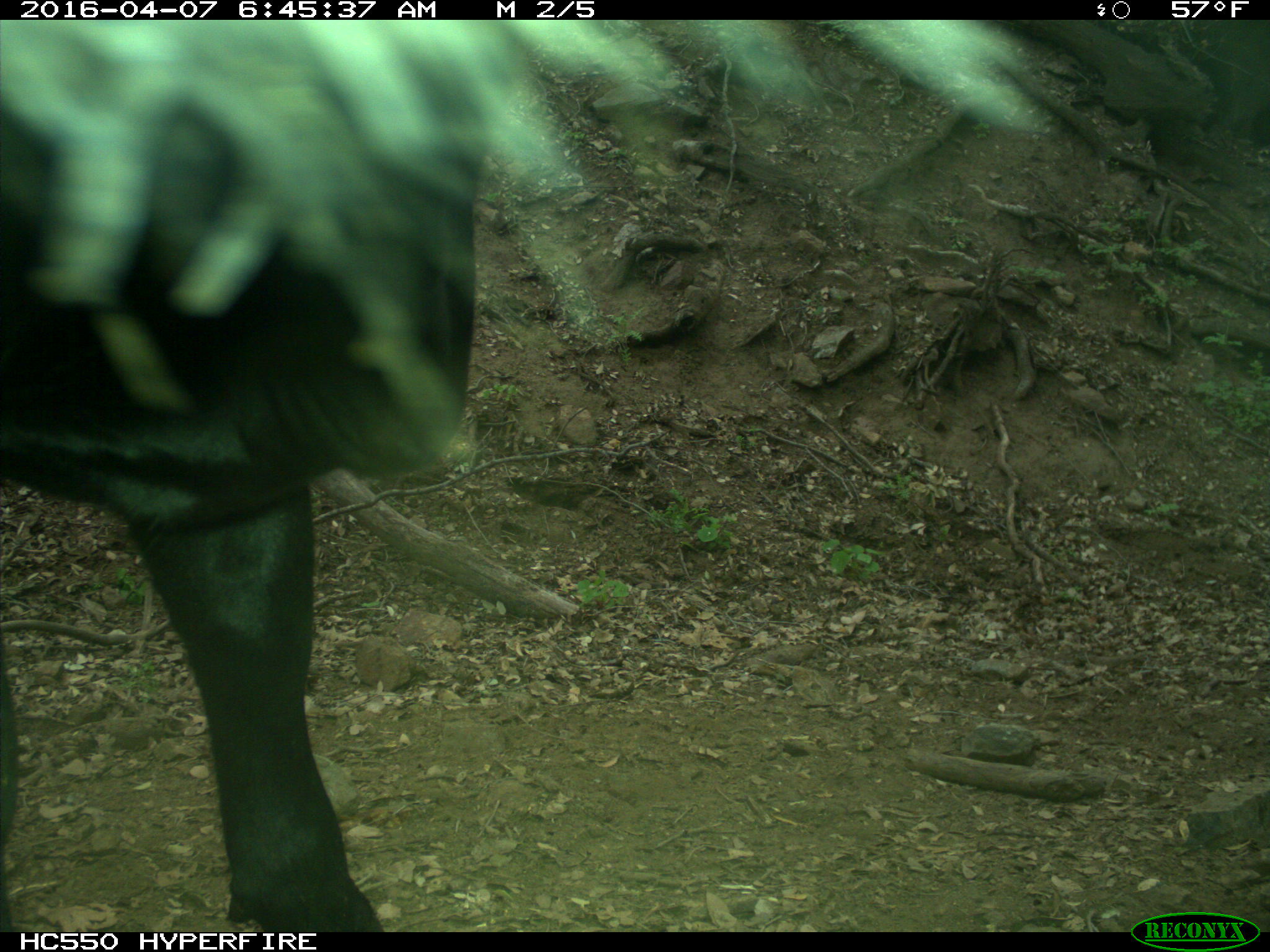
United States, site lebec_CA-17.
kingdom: Animalia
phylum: Chordata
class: Mammalia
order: Artiodactyla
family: Bovidae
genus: Bos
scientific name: Bos taurus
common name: domestic cow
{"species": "Bos taurus (domestic cow)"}